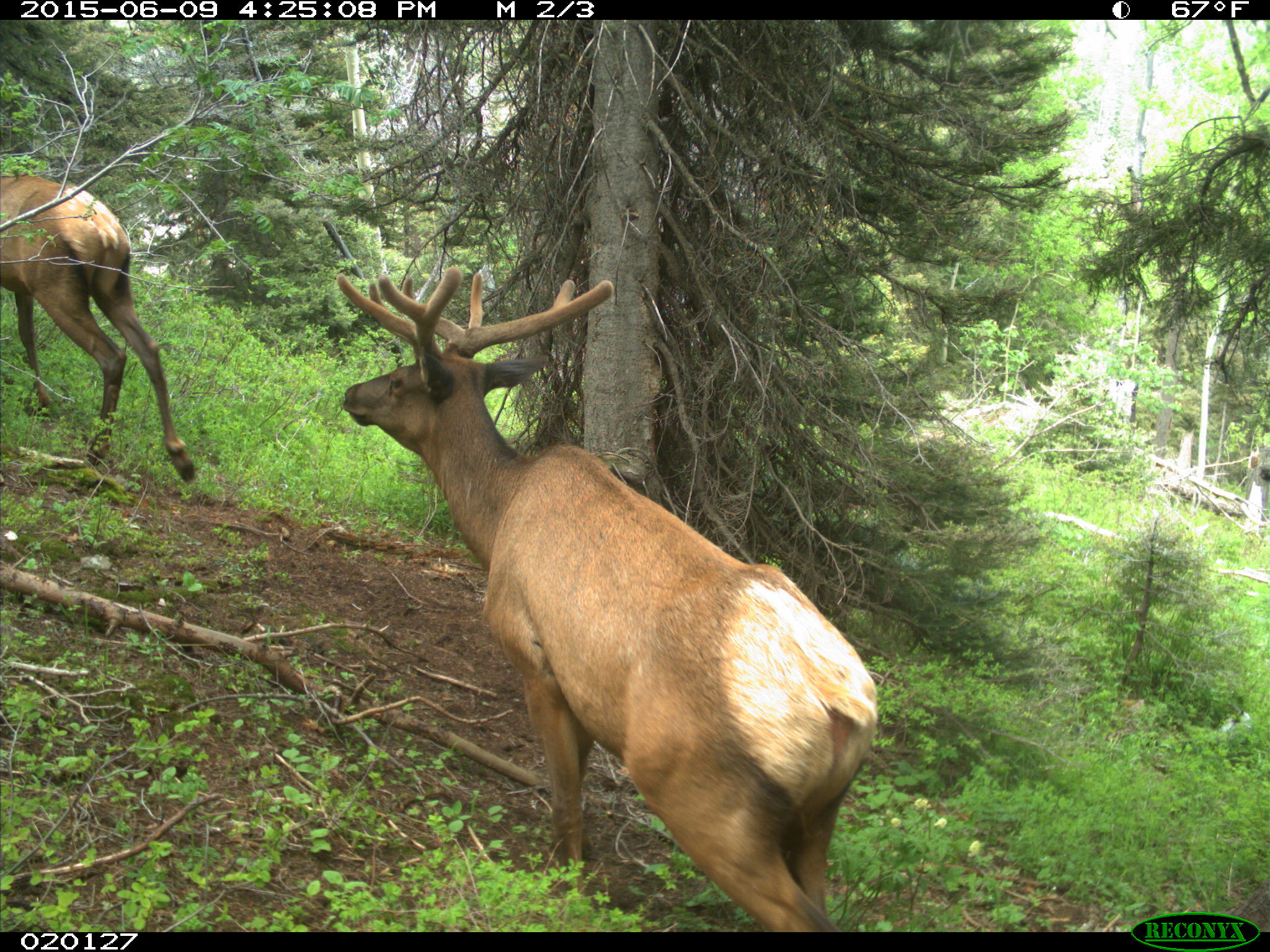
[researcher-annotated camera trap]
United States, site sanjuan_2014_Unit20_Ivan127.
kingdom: Animalia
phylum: Chordata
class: Mammalia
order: Artiodactyla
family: Cervidae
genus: Cervus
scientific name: Cervus elaphus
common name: red deer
Cervus elaphus (red deer).